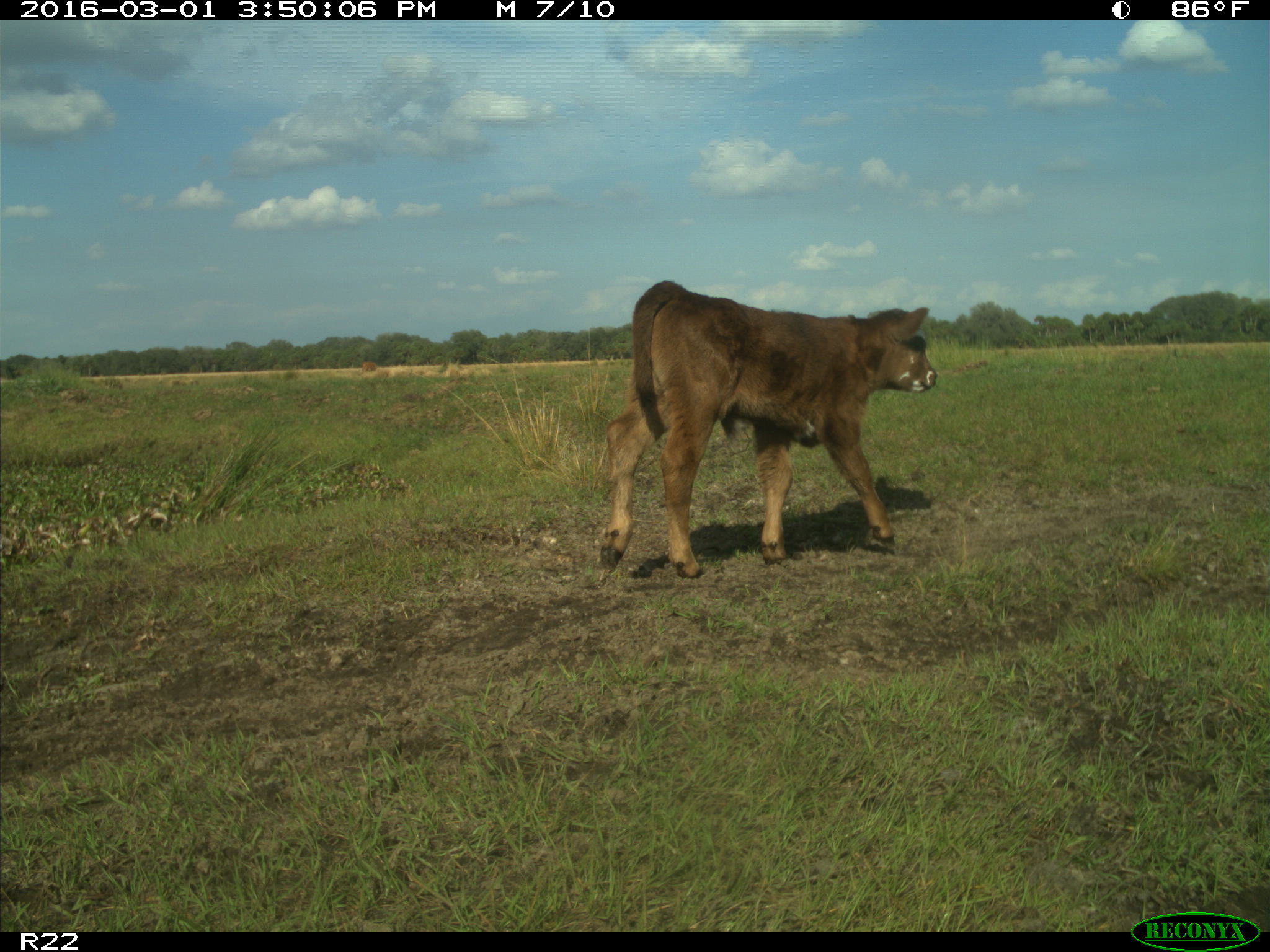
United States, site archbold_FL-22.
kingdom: Animalia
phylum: Chordata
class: Mammalia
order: Artiodactyla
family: Bovidae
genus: Bos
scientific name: Bos taurus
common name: domestic cow